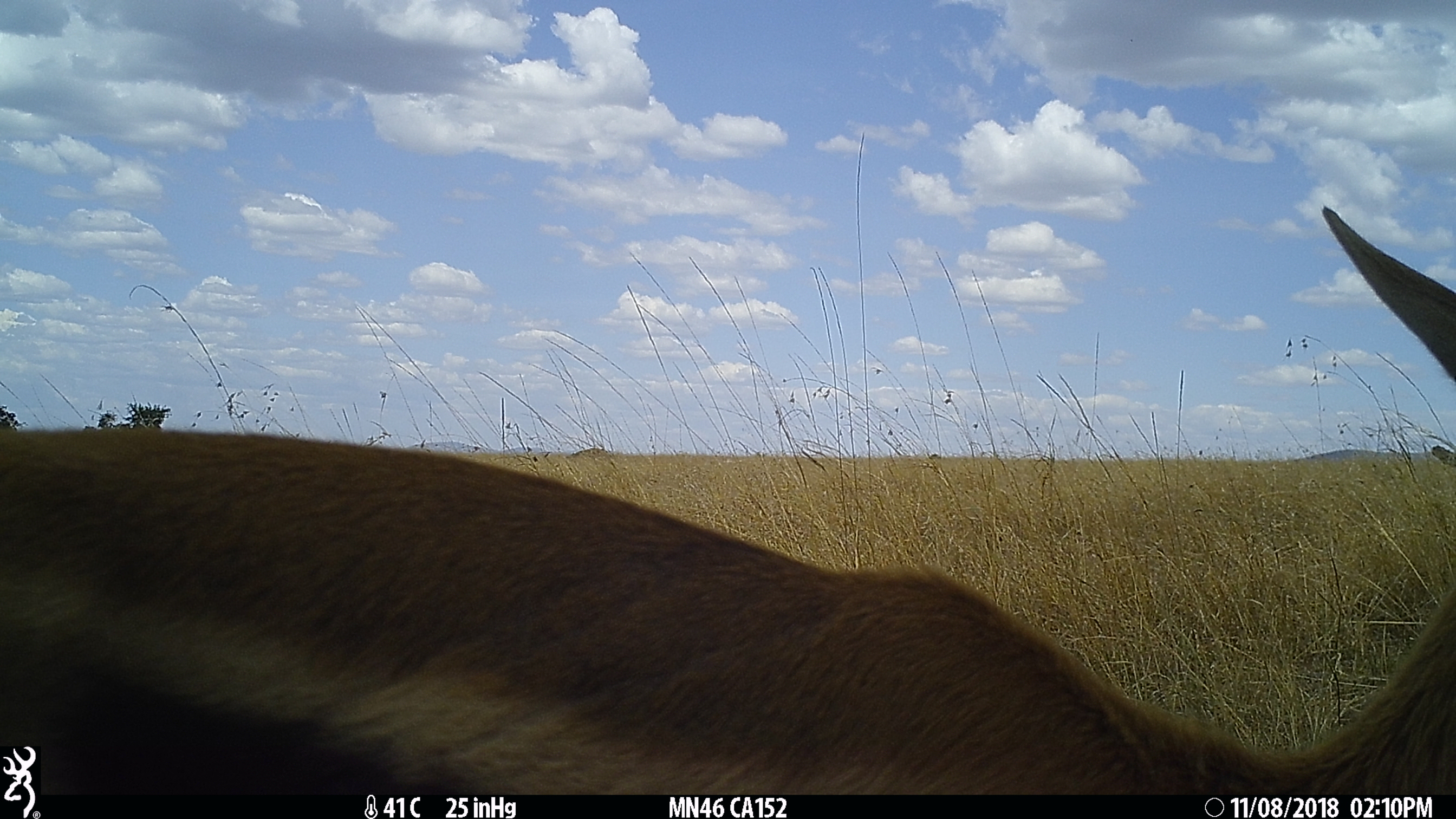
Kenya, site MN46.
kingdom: Animalia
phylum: Chordata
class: Mammalia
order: Artiodactyla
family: Bovidae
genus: Eudorcas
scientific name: Eudorcas thomsonii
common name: thomon's gazelle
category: gazelle thomsons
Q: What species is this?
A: Gazelle thomsons (thomon's gazelle) (Eudorcas thomsonii).